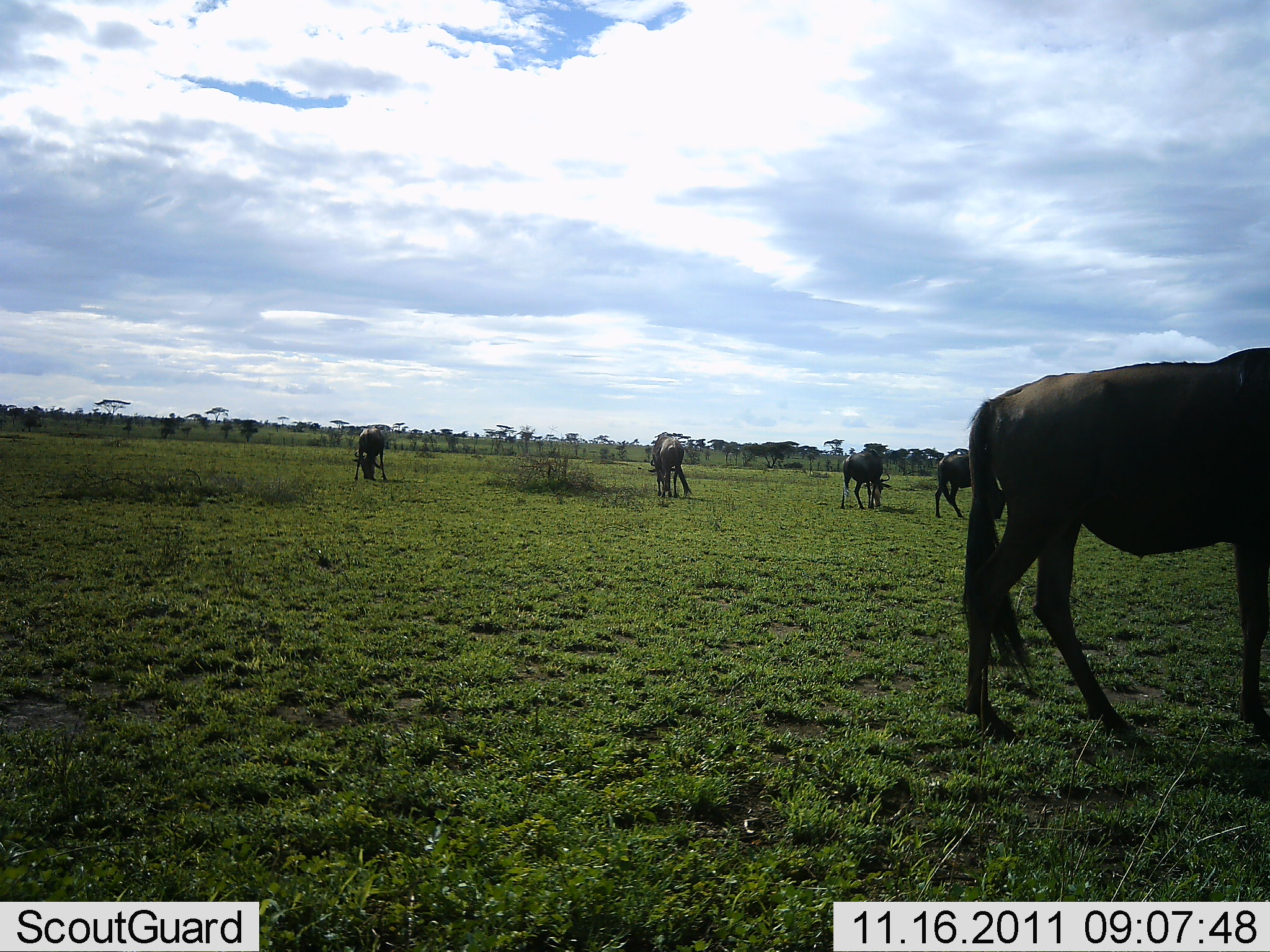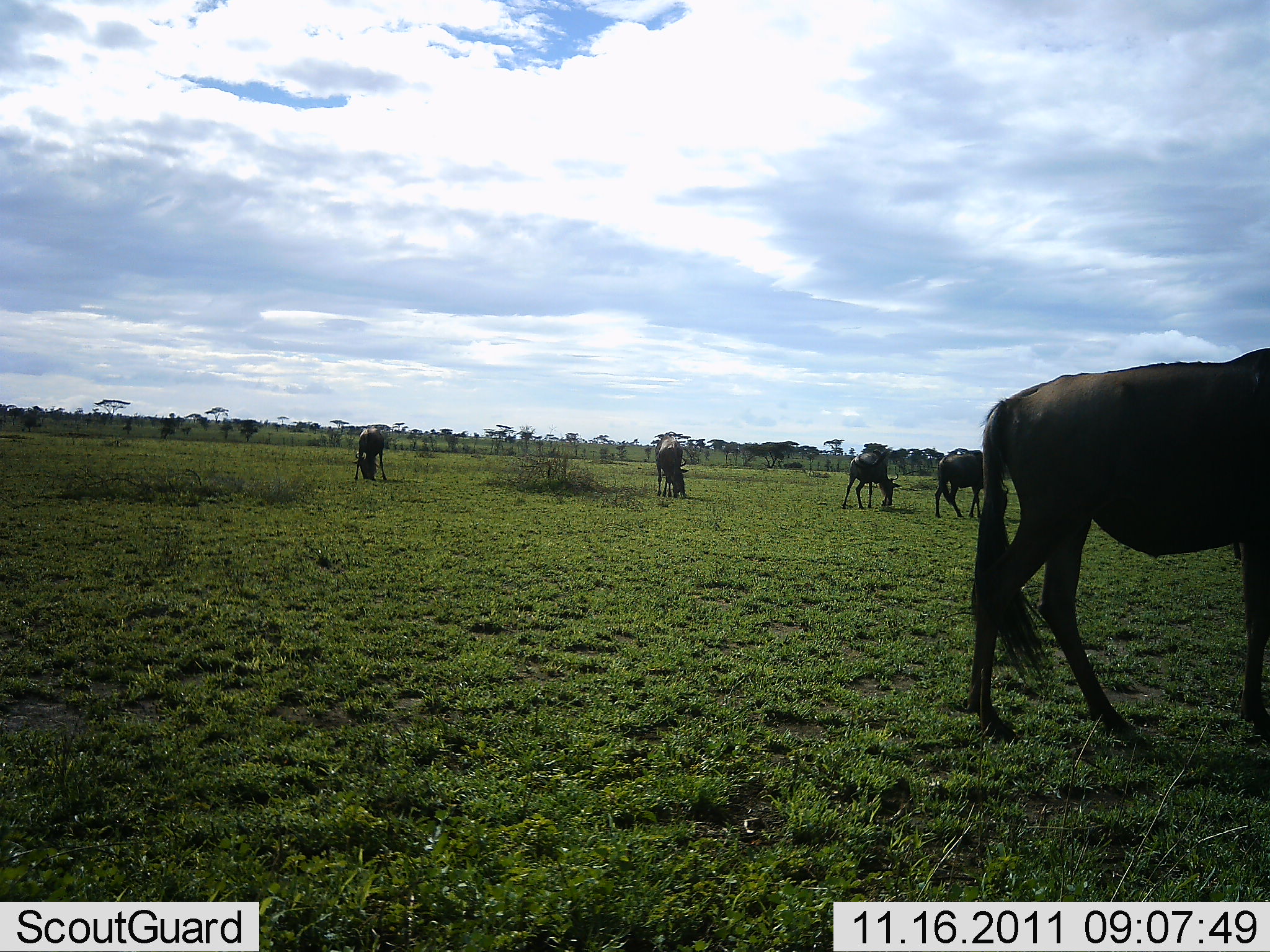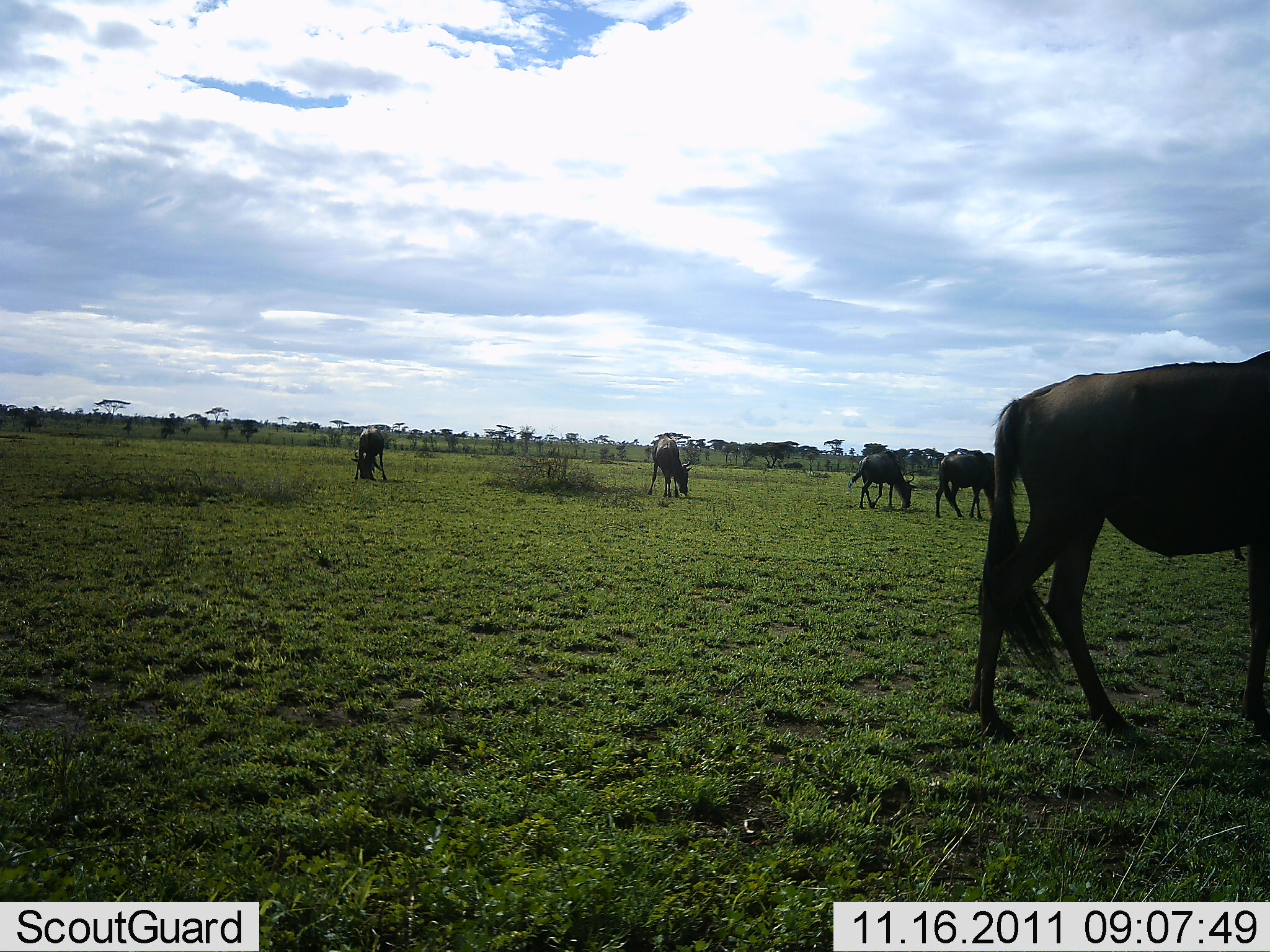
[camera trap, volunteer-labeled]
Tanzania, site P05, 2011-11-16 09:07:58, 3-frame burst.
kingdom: Animalia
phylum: Chordata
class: Mammalia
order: Artiodactyla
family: Bovidae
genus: Connochaetes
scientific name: Connochaetes taurinus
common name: blue wildebeest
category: wildebeest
Wildebeest (blue wildebeest) (Connochaetes taurinus), count 5. Behavior (volunteer vote fractions): standing 30%, resting 0%, moving 0%, interacting 0%. Young present (vote fraction): 0%. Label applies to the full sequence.